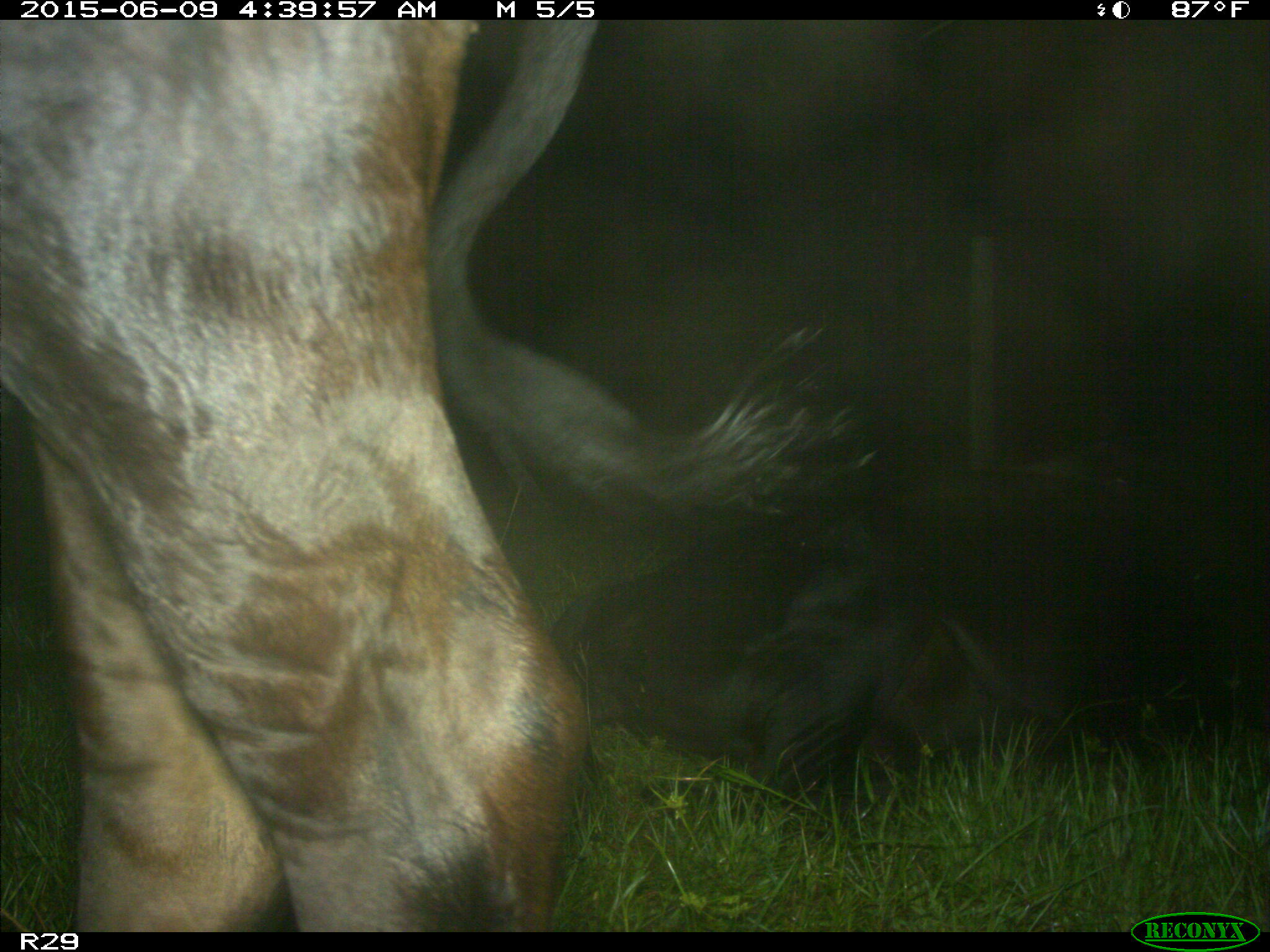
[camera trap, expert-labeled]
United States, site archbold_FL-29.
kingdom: Animalia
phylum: Chordata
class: Mammalia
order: Artiodactyla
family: Bovidae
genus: Bos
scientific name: Bos taurus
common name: domestic cow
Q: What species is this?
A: Bos taurus (domestic cow).